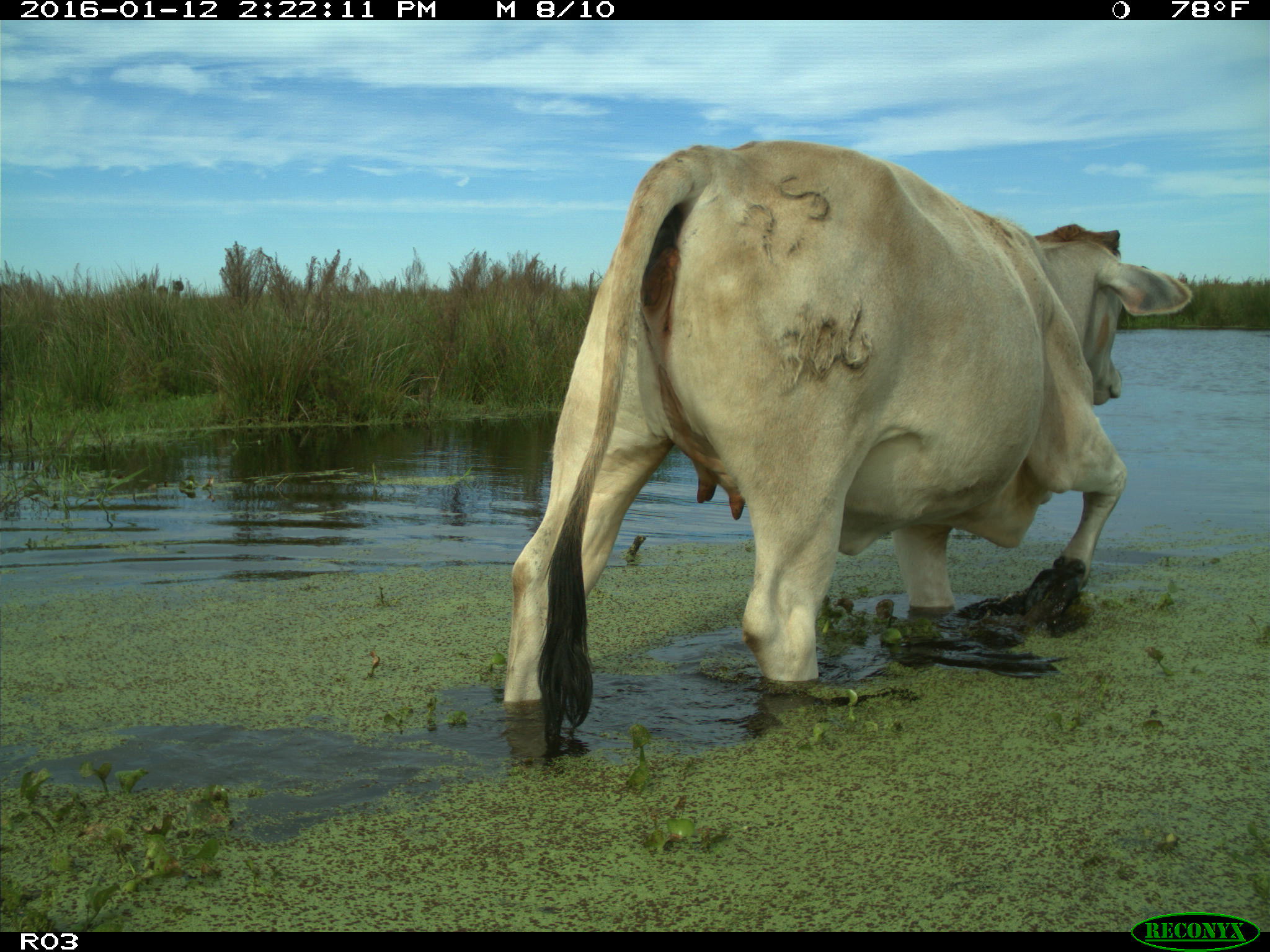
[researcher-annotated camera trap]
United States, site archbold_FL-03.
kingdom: Animalia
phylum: Chordata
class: Mammalia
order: Artiodactyla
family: Bovidae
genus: Bos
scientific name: Bos taurus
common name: domestic cow